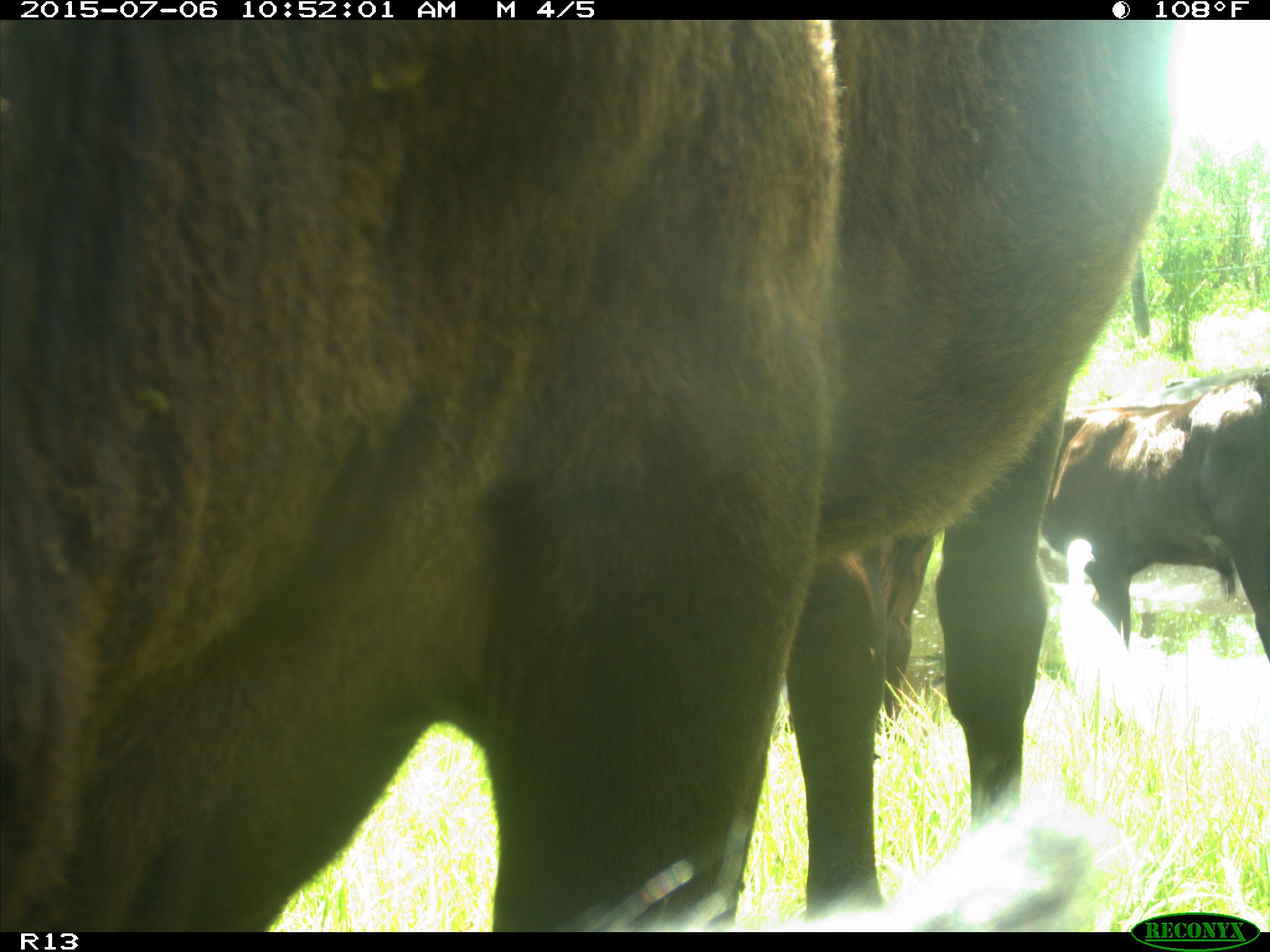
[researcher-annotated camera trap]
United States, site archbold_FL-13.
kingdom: Animalia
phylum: Chordata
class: Mammalia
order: Artiodactyla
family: Bovidae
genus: Bos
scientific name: Bos taurus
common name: domestic cow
Bos taurus (domestic cow).